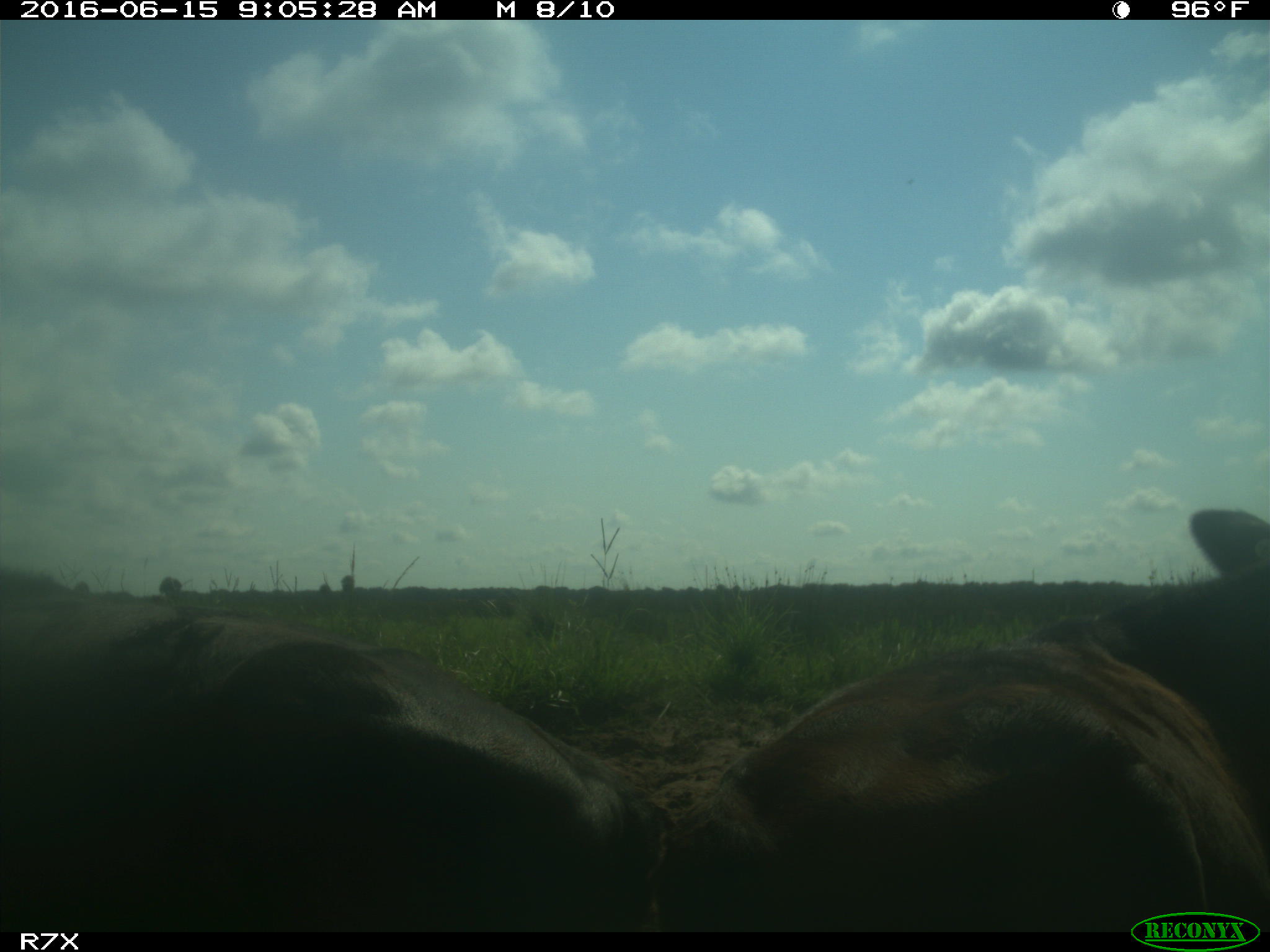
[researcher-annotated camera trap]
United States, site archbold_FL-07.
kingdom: Animalia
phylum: Chordata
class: Mammalia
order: Artiodactyla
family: Bovidae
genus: Bos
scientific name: Bos taurus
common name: domestic cow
Bos taurus (domestic cow).